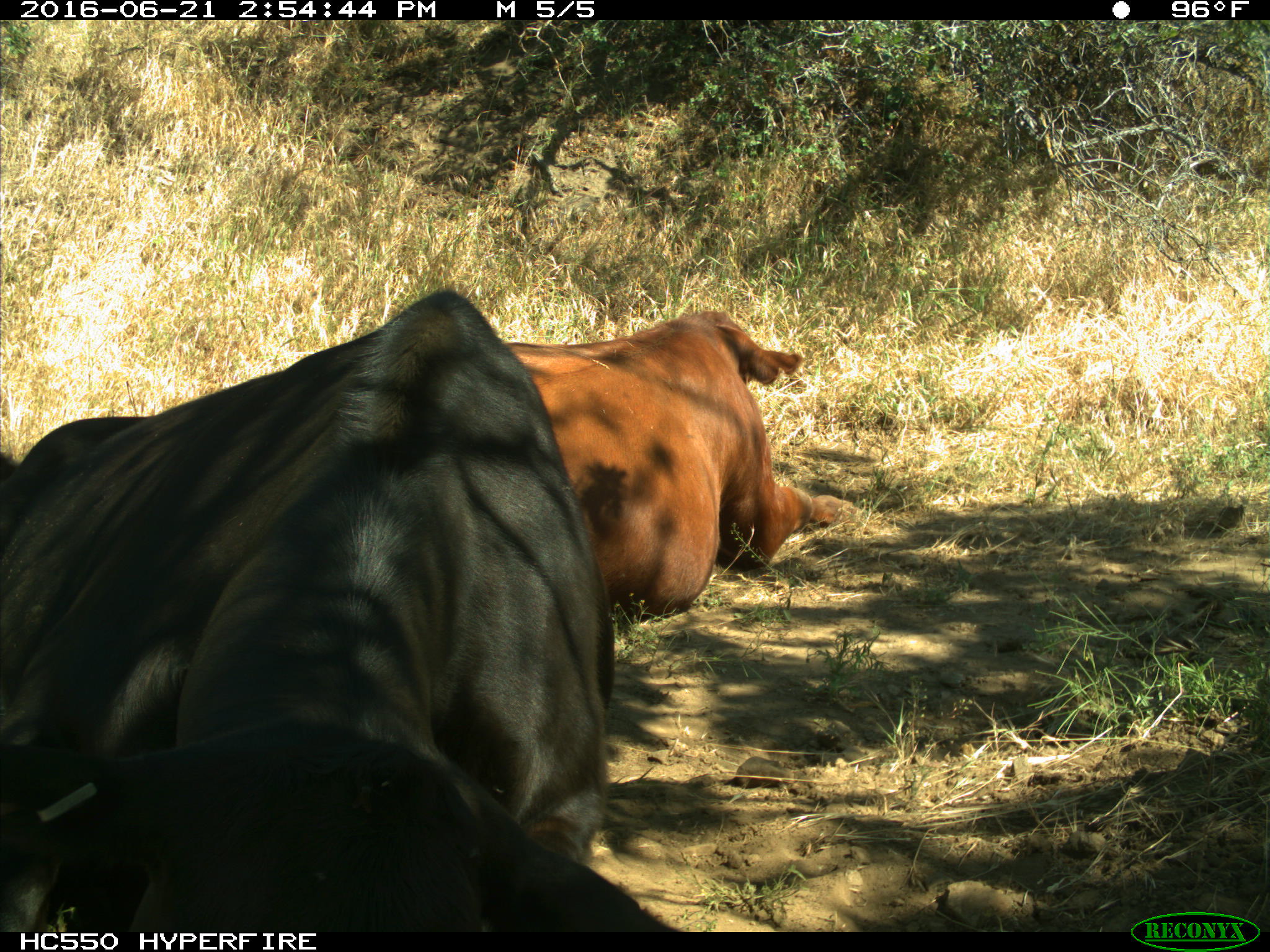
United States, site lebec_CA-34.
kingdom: Animalia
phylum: Chordata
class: Mammalia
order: Artiodactyla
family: Bovidae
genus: Bos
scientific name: Bos taurus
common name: domestic cow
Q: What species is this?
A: Bos taurus (domestic cow).